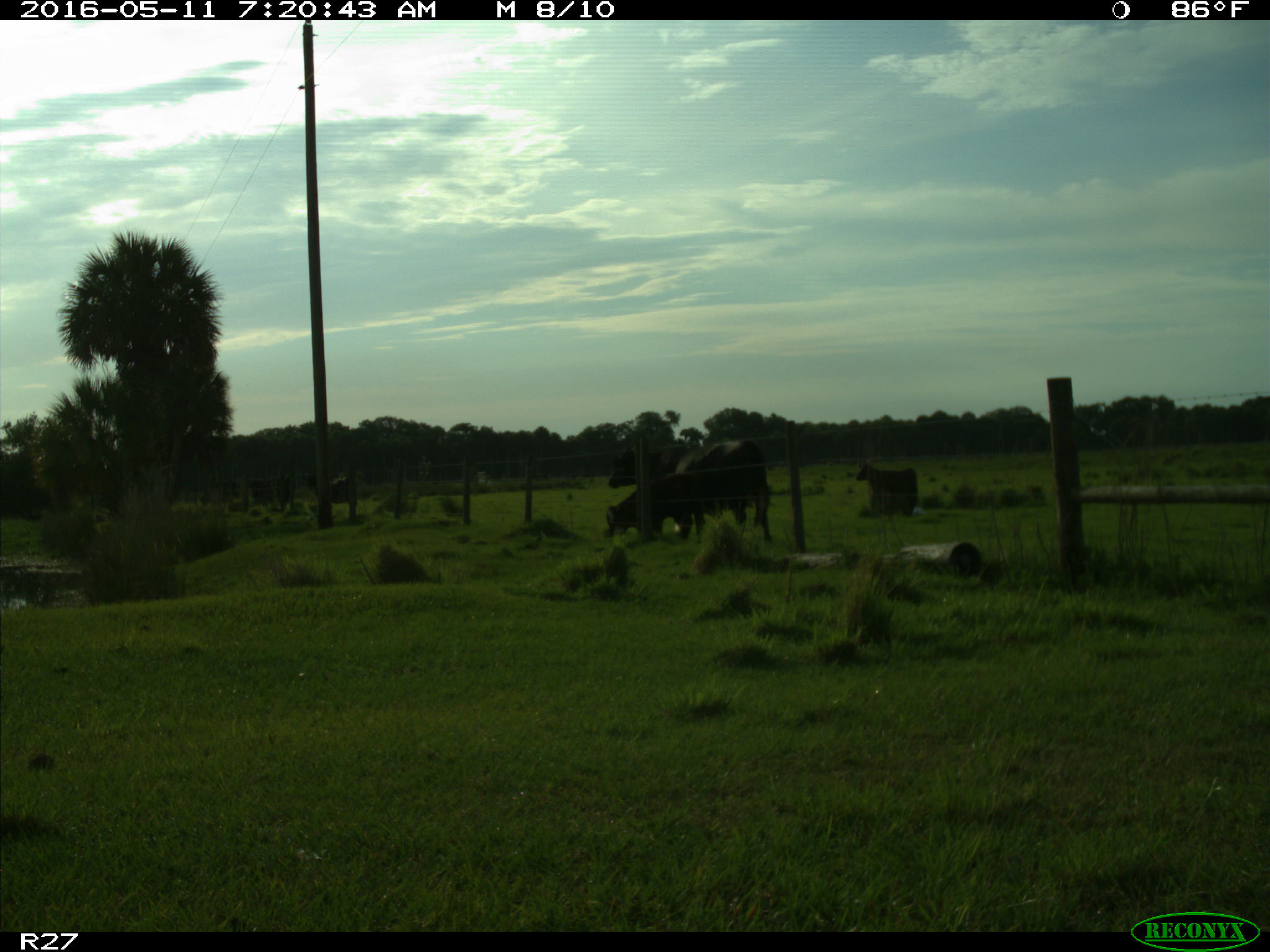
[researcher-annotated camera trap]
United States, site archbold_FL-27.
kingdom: Animalia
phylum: Chordata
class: Mammalia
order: Artiodactyla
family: Bovidae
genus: Bos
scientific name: Bos taurus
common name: domestic cow